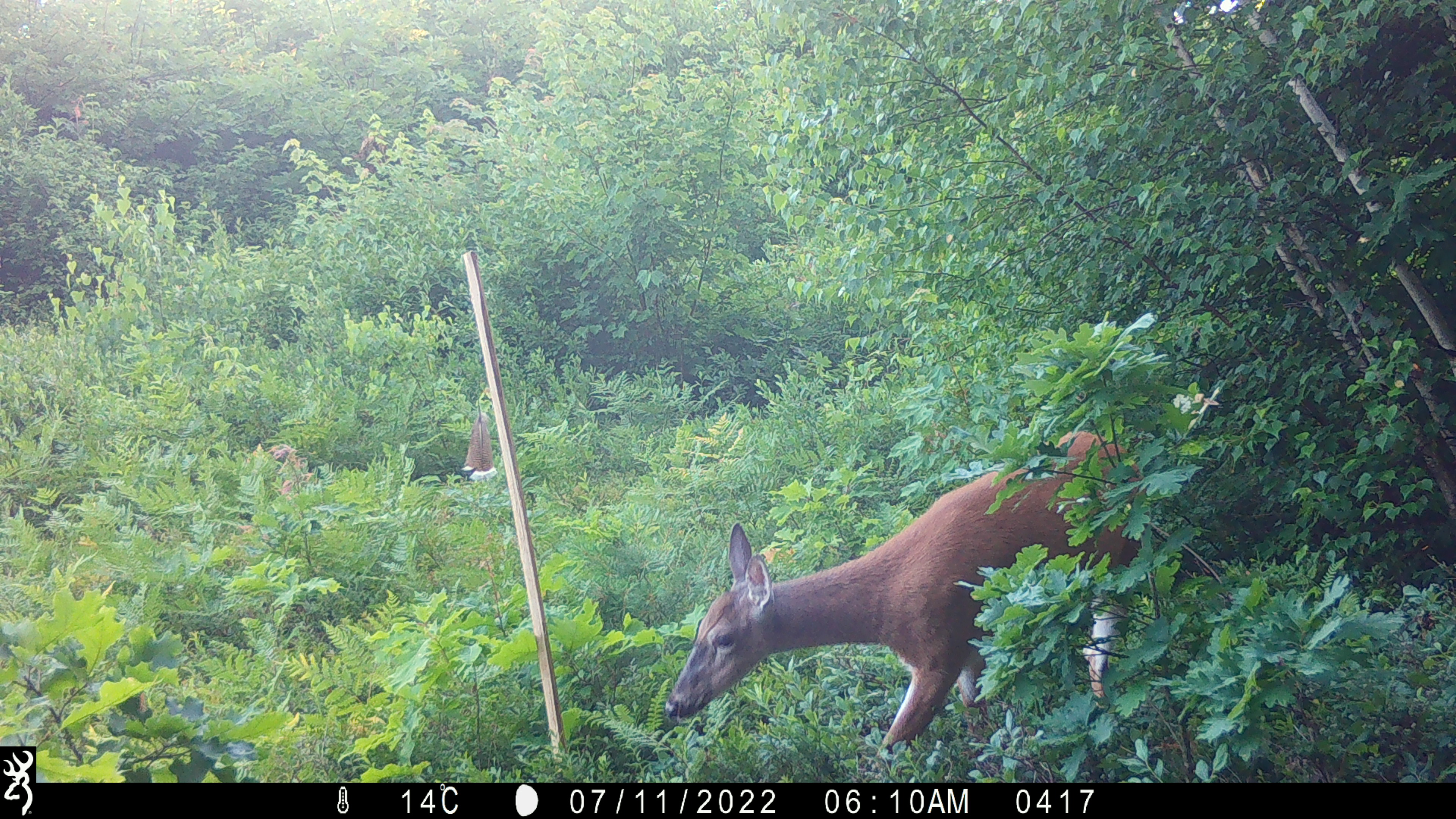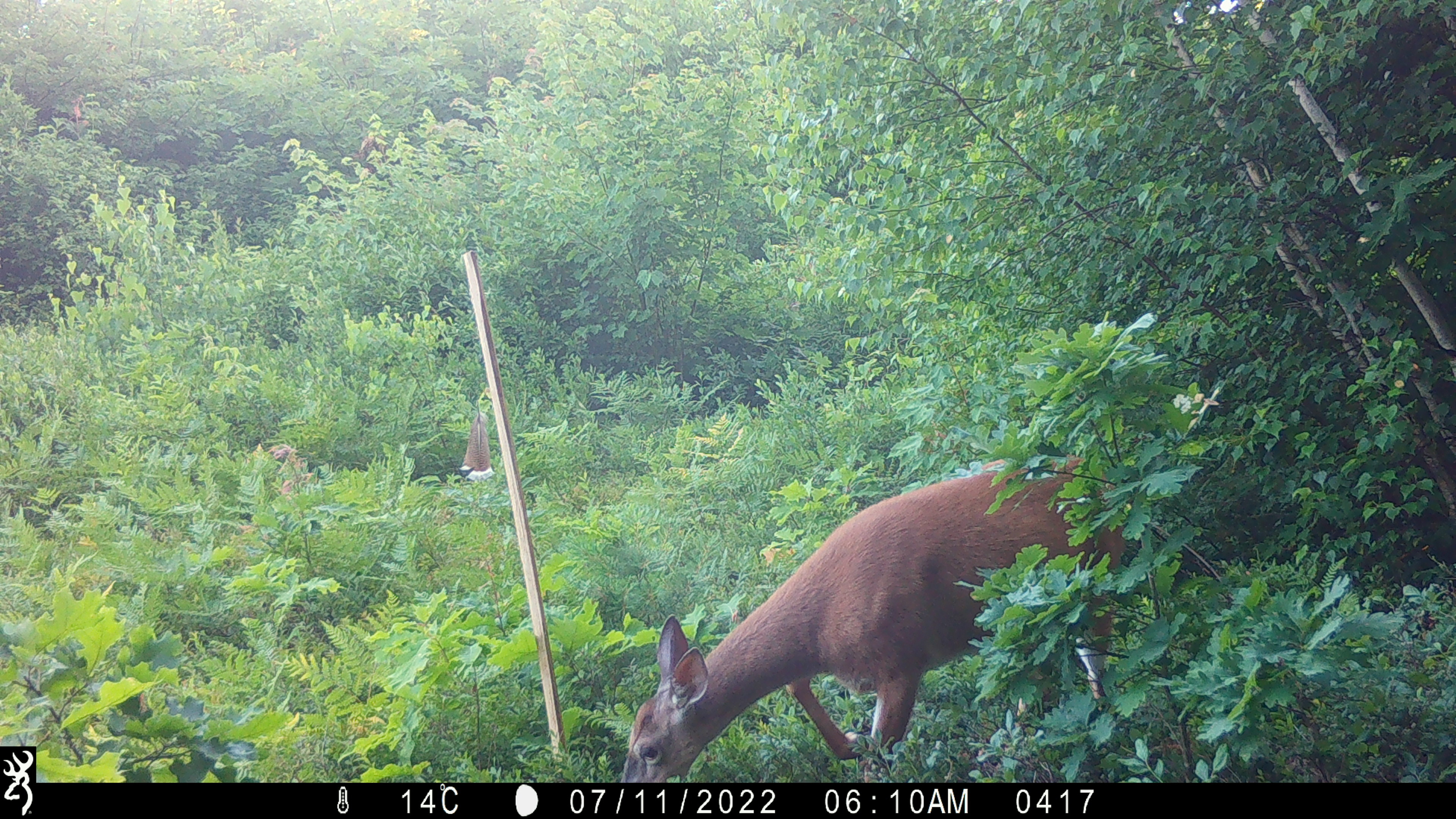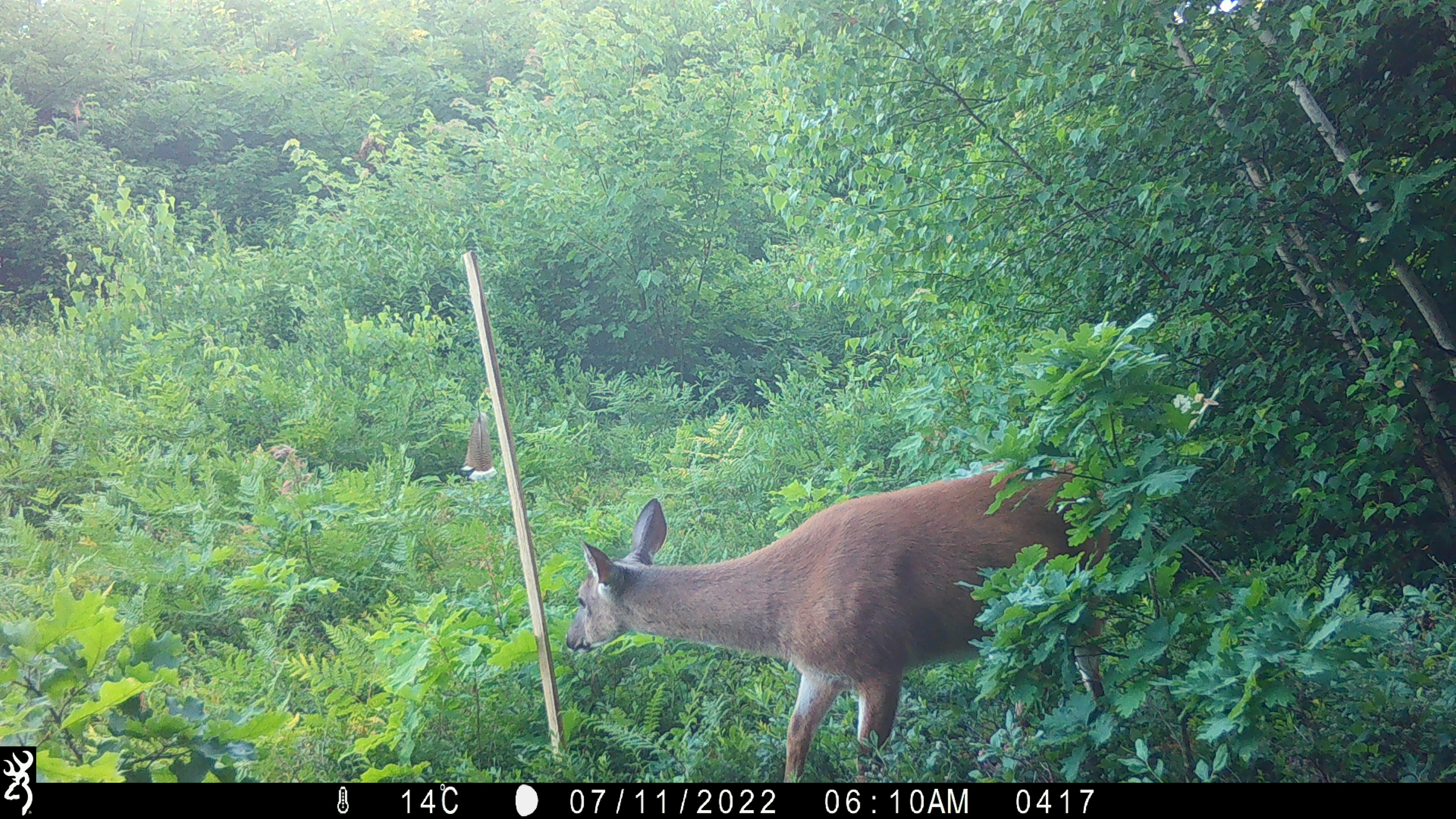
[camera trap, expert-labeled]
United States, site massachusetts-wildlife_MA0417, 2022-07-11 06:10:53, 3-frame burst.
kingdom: Animalia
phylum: Chordata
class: Mammalia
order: Artiodactyla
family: Cervidae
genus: Odocoileus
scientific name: Odocoileus virginianus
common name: white-tailed deer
White-tailed deer (Odocoileus virginianus).